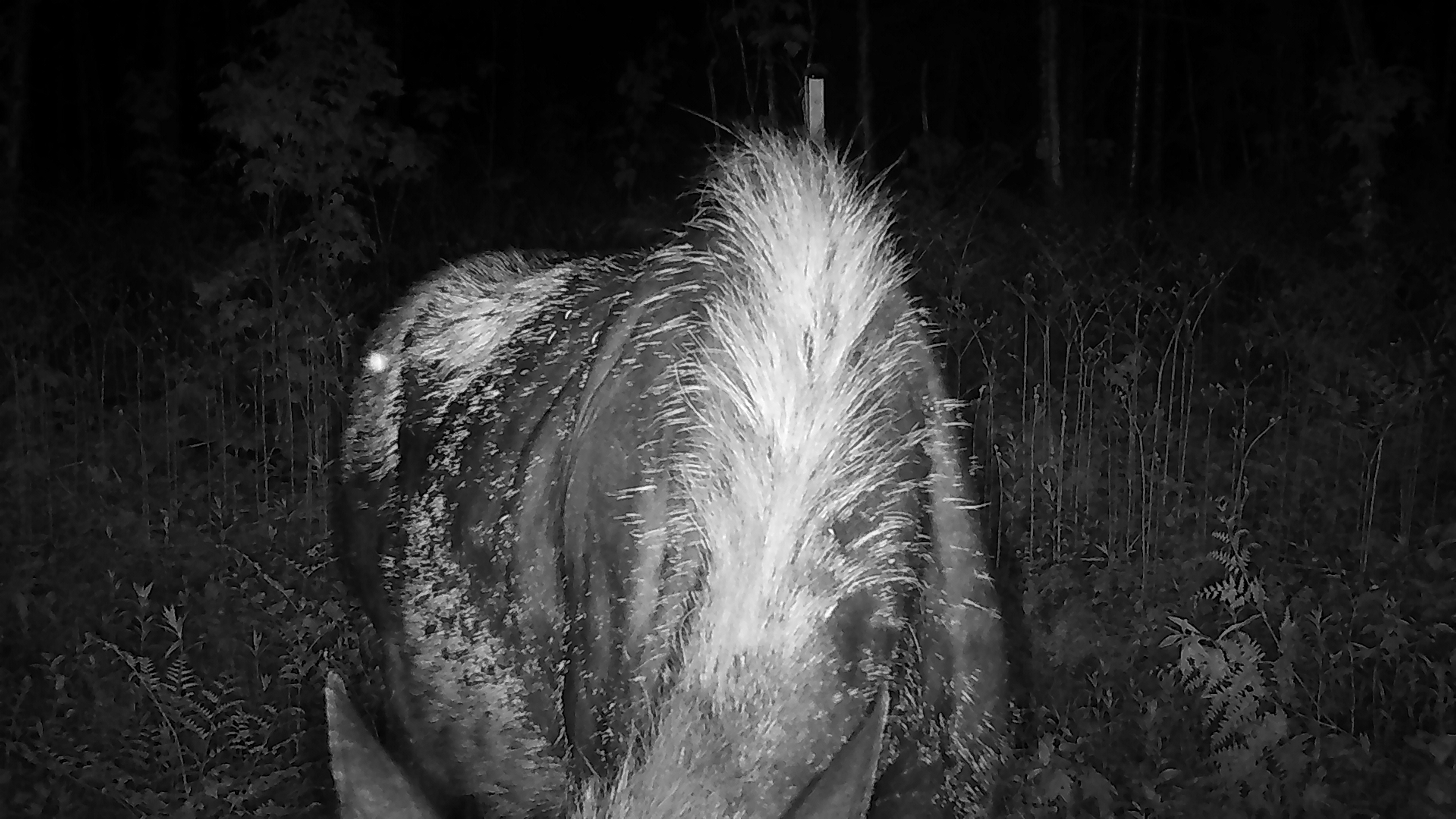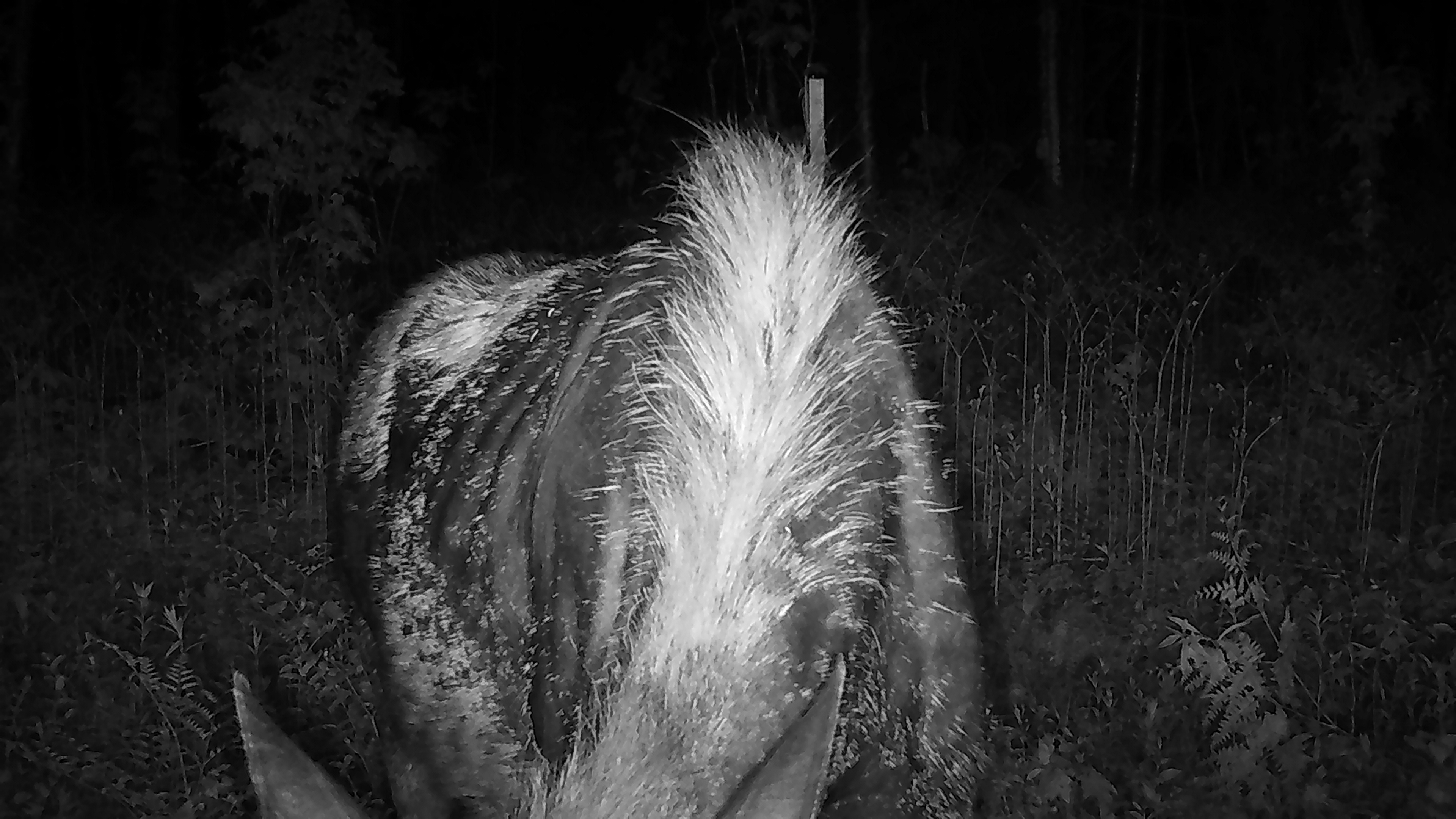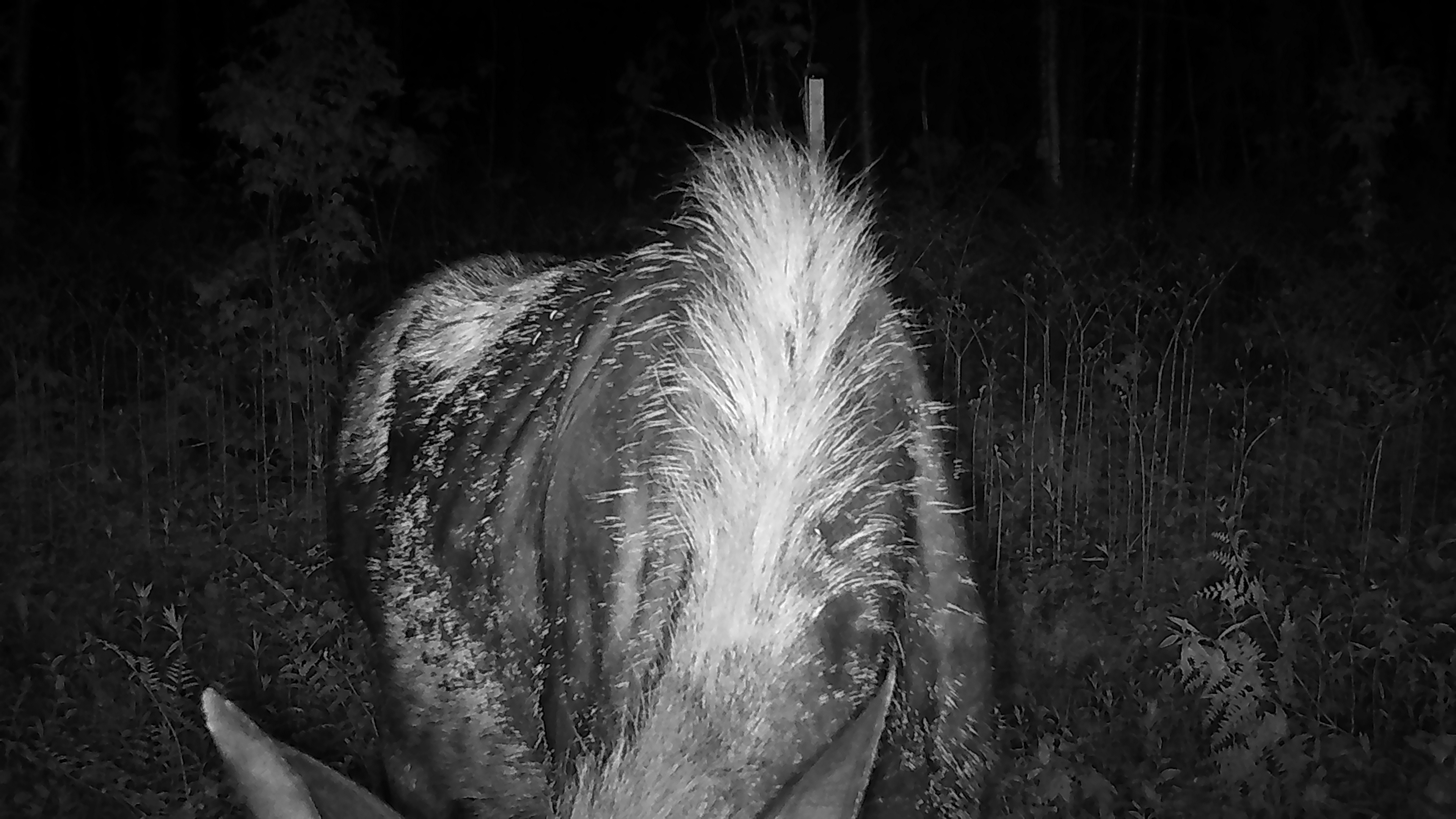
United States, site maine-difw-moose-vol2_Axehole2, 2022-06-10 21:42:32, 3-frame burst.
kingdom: Animalia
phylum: Chordata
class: Mammalia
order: Artiodactyla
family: Cervidae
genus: Alces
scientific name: Alces alces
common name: moose